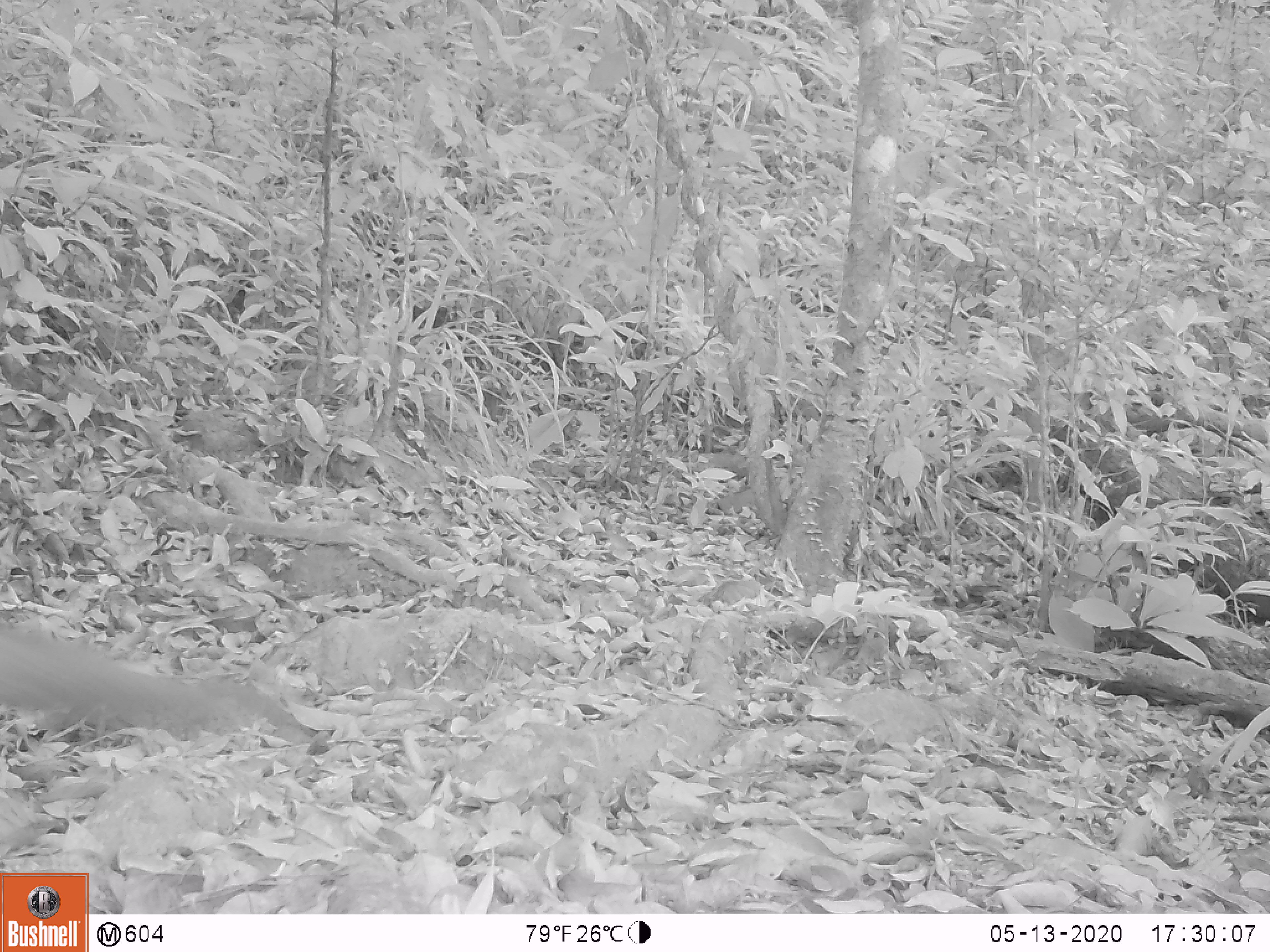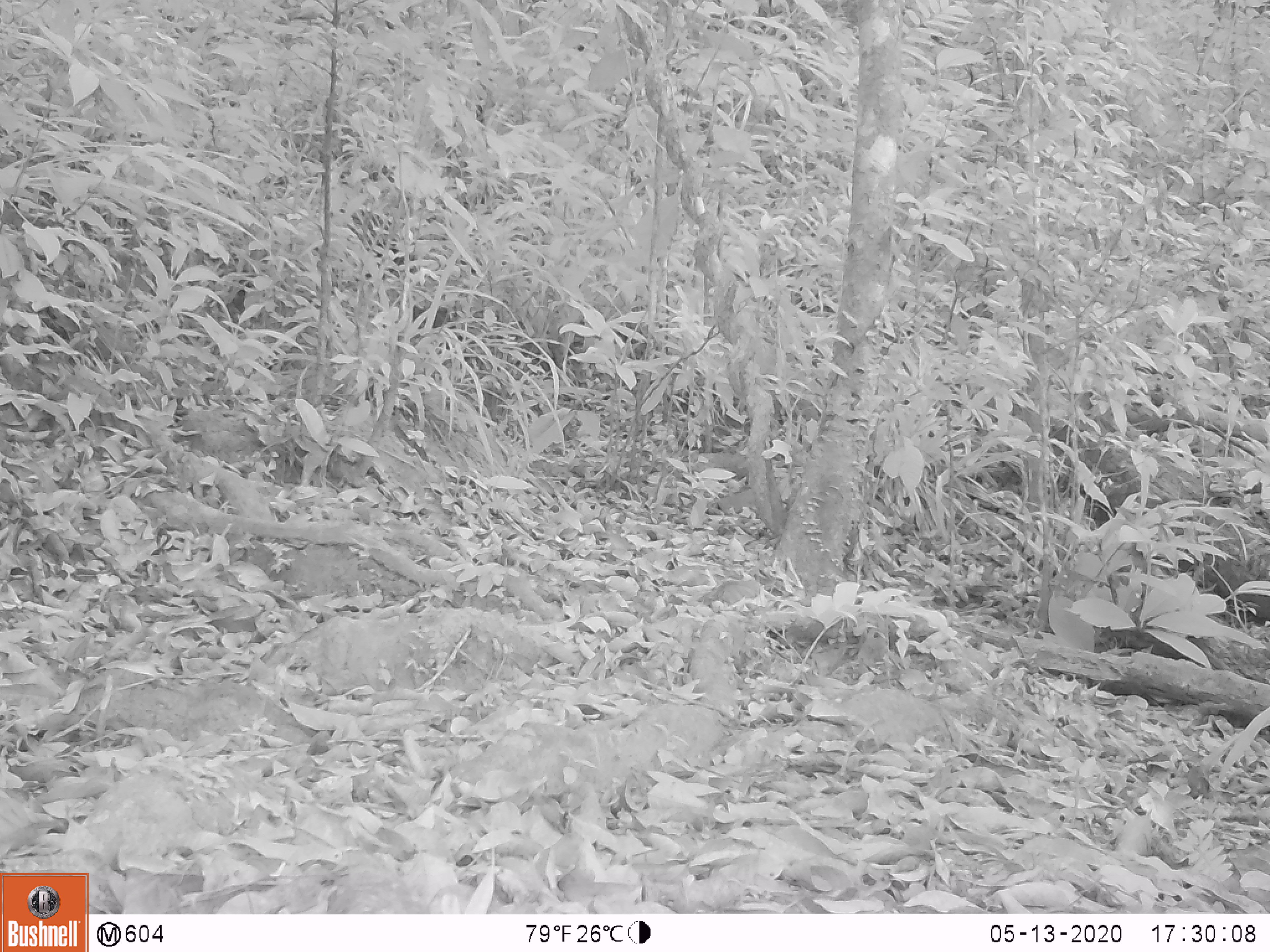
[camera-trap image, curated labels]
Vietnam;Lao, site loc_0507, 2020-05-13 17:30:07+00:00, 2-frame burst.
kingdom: Animalia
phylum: Chordata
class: Mammalia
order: Carnivora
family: Viverridae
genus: Paradoxurus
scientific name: Paradoxurus hermaphroditus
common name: common palm civet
Common palm civet (Paradoxurus hermaphroditus). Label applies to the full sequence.